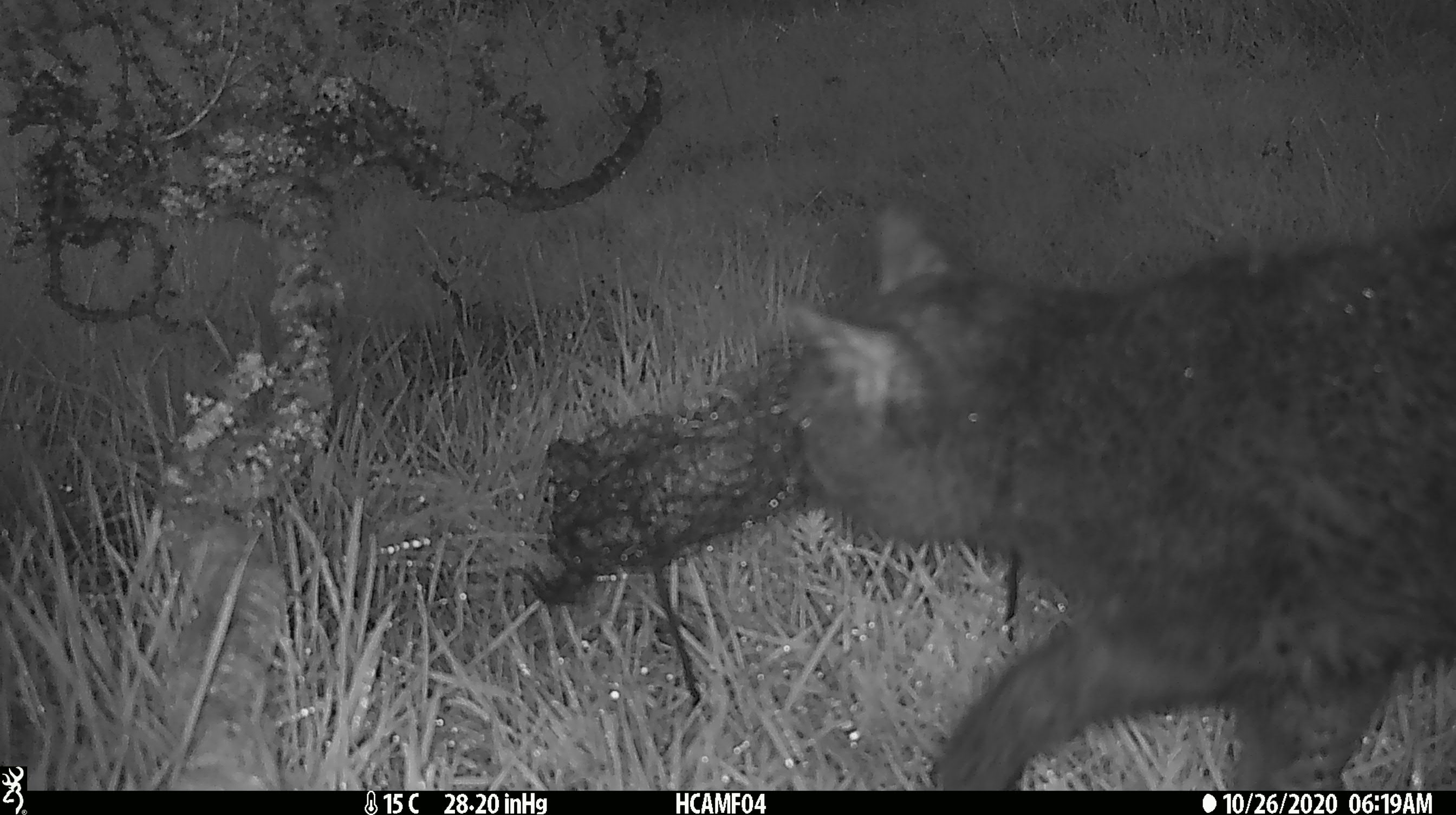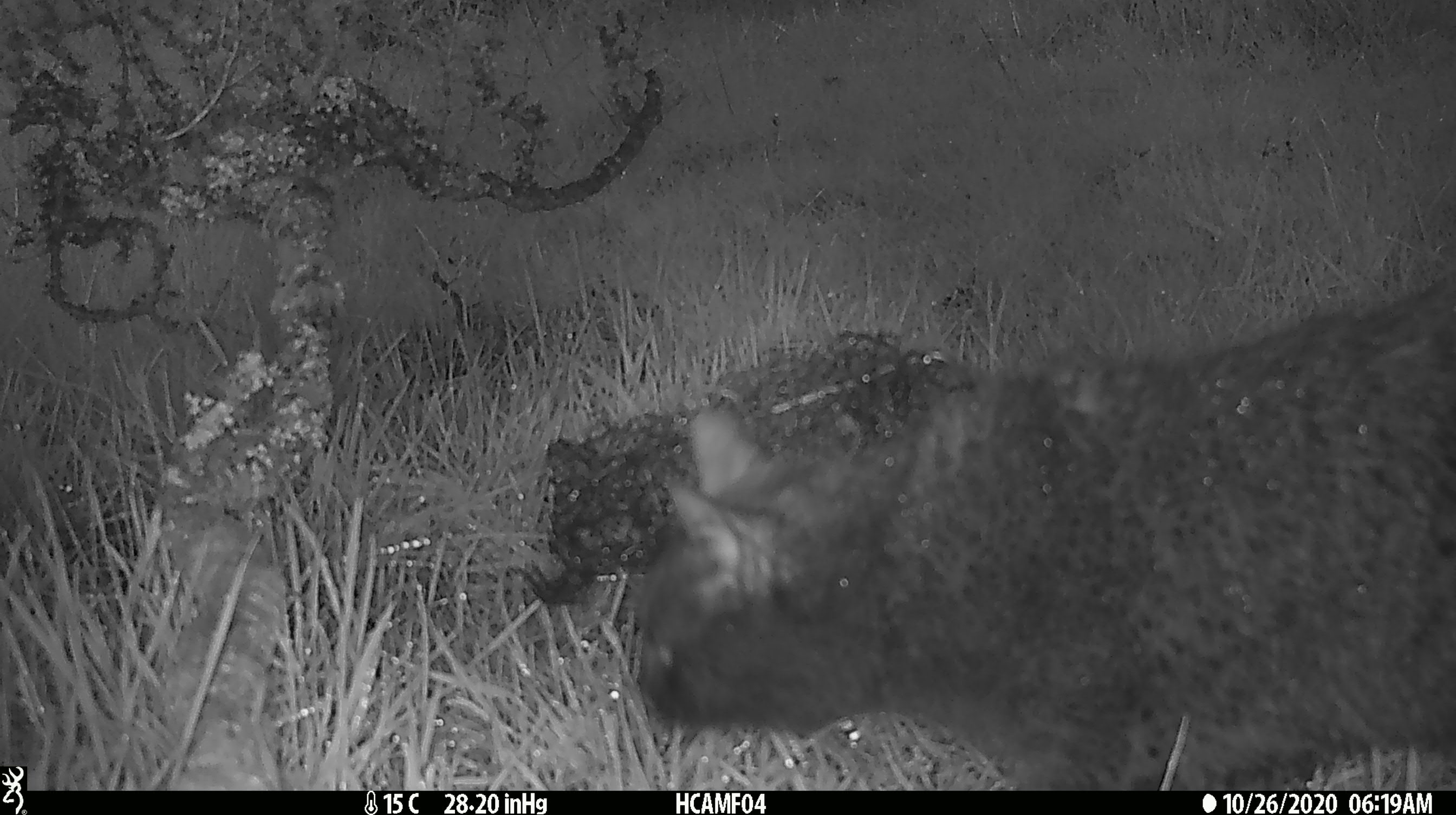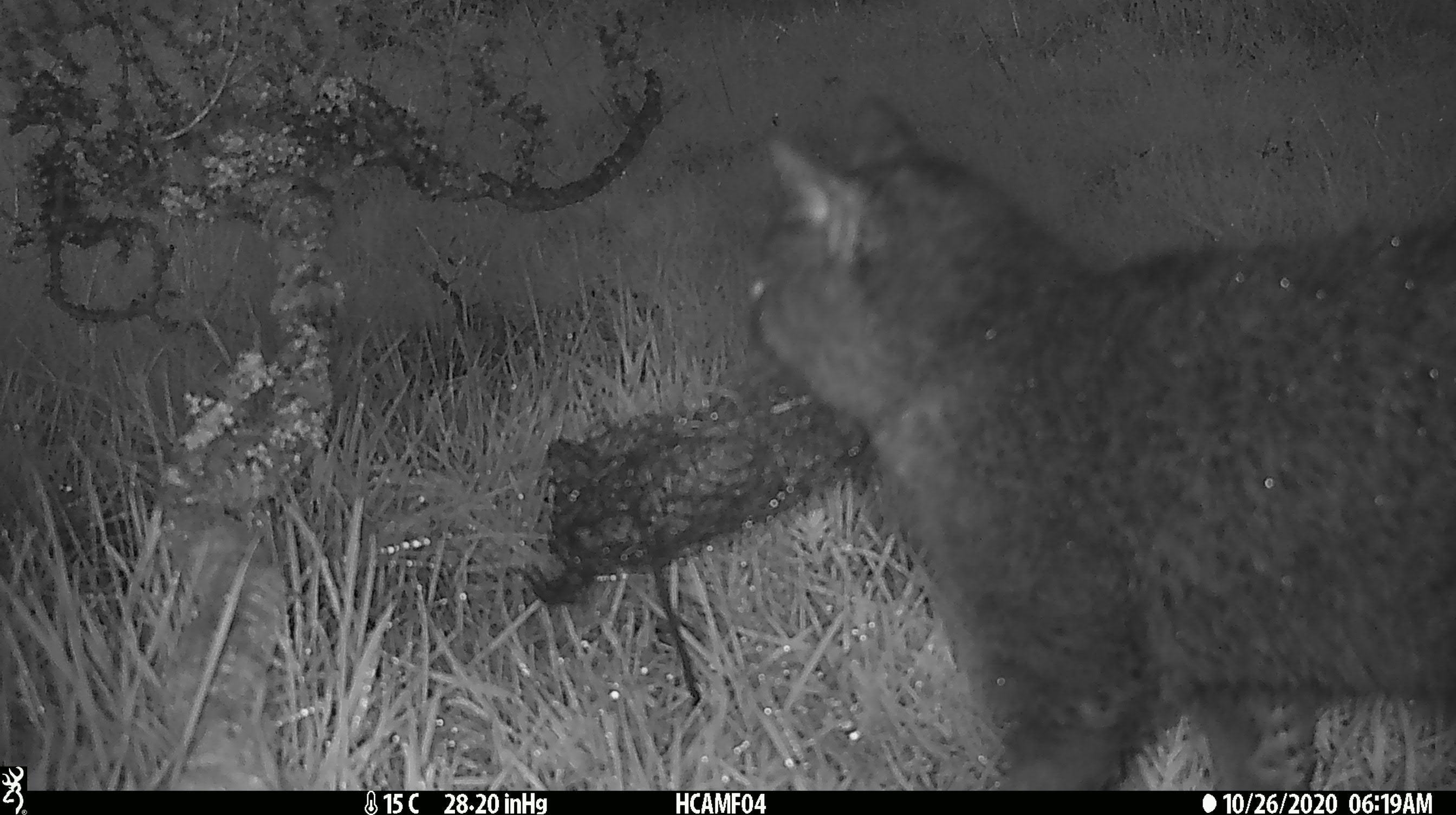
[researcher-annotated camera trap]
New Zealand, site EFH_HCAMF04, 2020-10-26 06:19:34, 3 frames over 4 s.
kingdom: Animalia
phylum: Chordata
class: Mammalia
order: Carnivora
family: Felidae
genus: Felis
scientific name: Felis catus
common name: domestic cat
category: cat